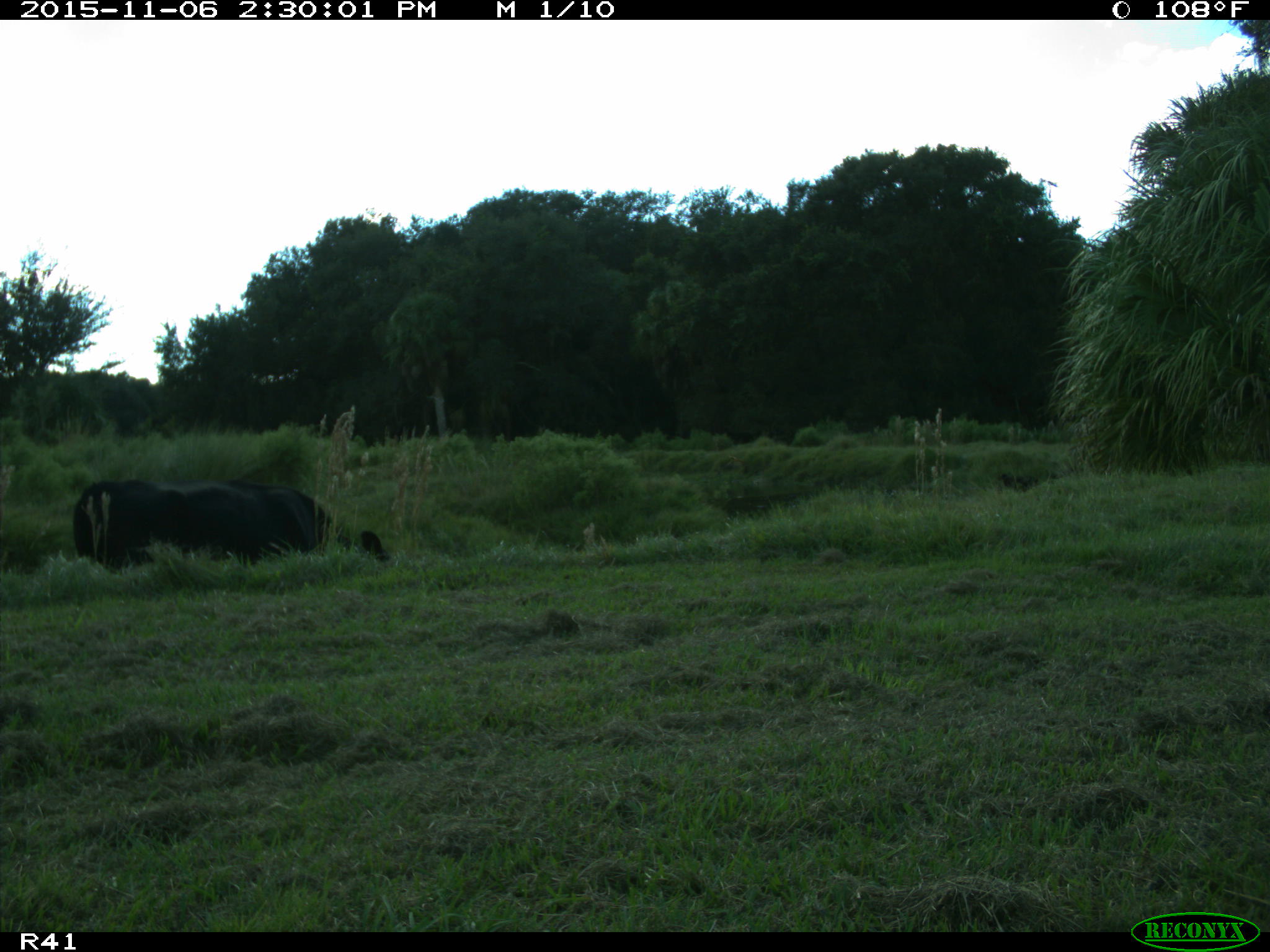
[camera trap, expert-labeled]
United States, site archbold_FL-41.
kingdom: Animalia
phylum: Chordata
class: Mammalia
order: Artiodactyla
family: Bovidae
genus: Bos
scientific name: Bos taurus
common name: domestic cow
Bos taurus (domestic cow).